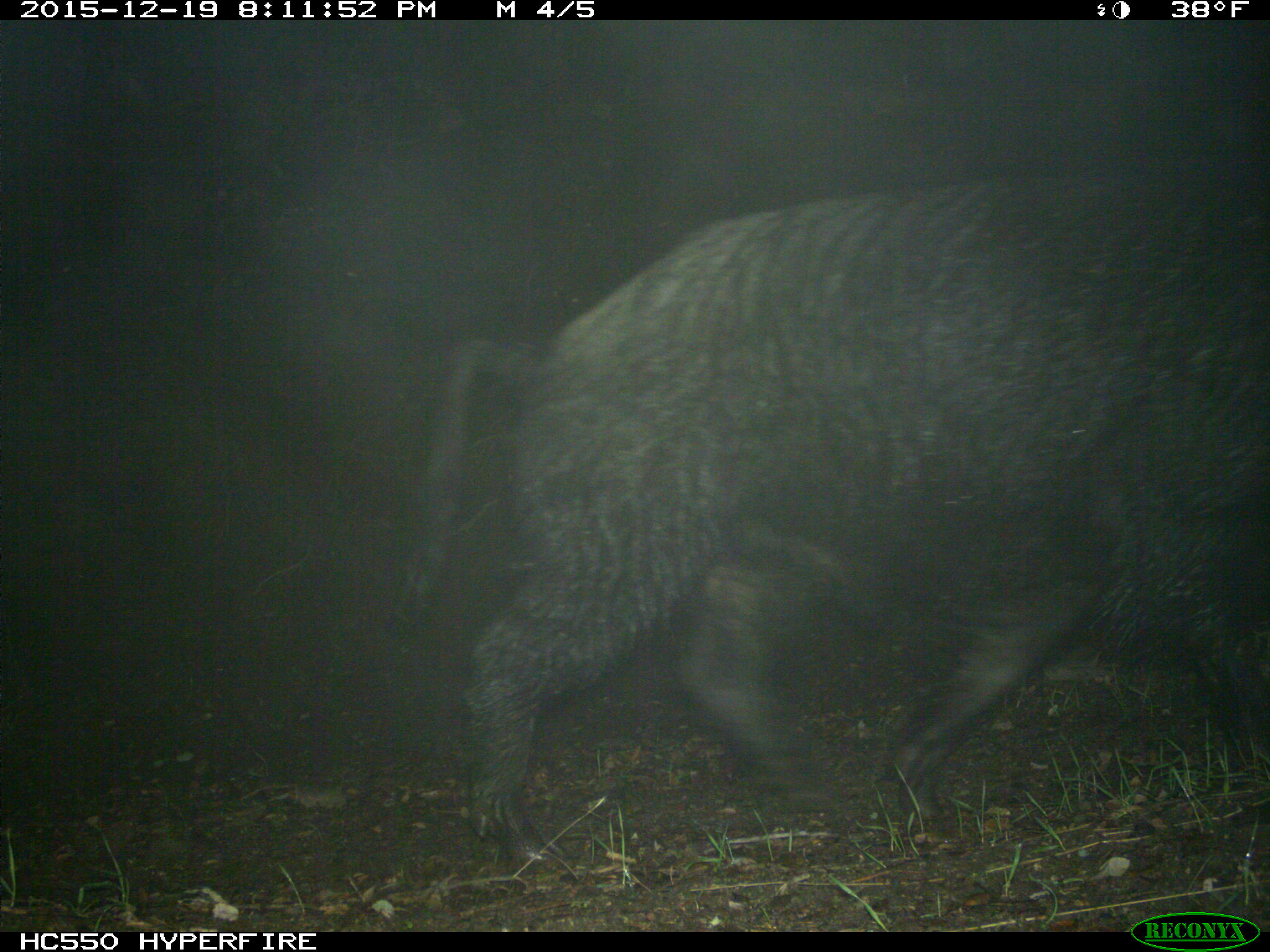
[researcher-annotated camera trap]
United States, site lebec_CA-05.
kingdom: Animalia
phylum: Chordata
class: Mammalia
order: Artiodactyla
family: Suidae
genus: Sus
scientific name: Sus scrofa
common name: wild boar